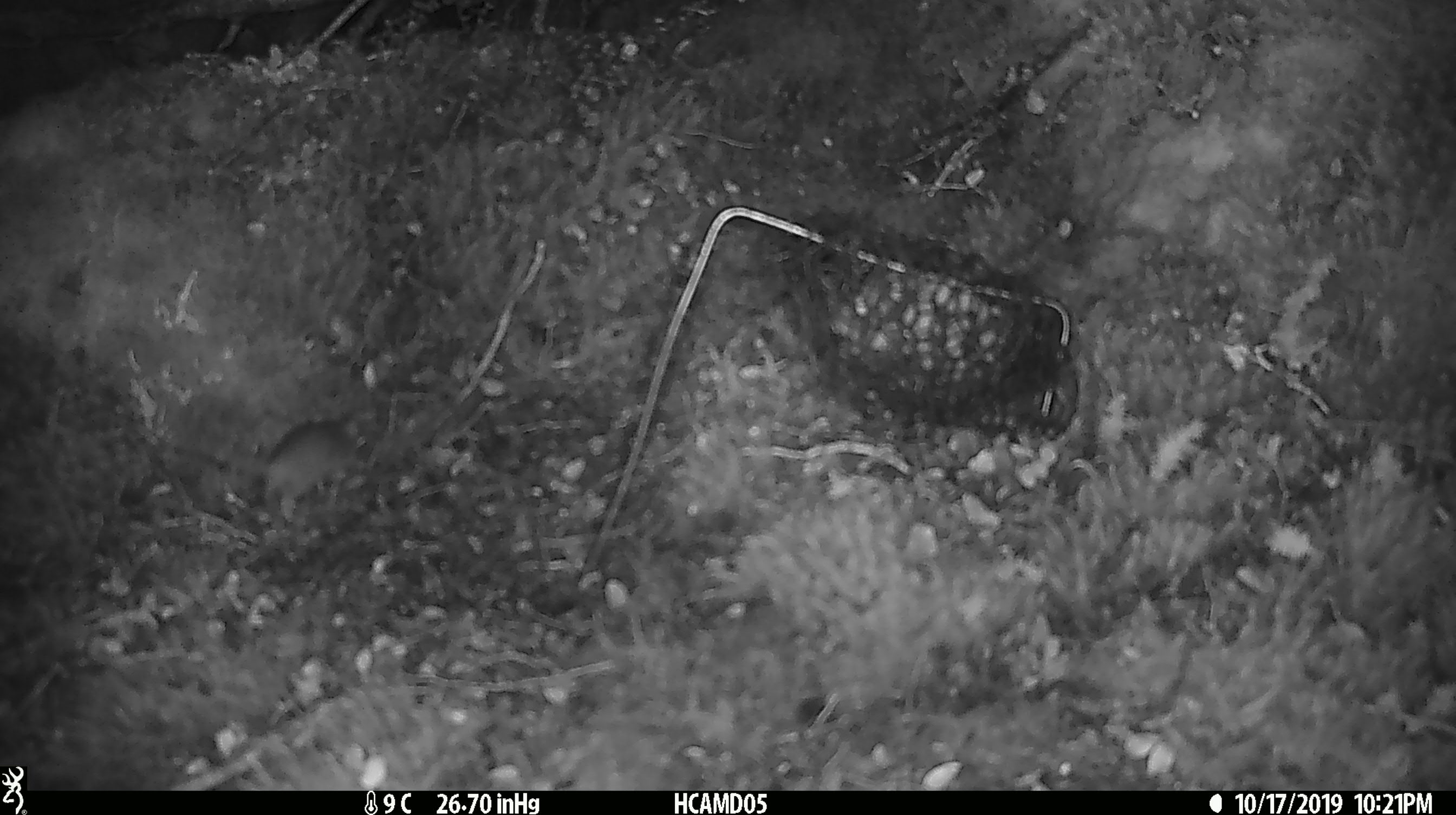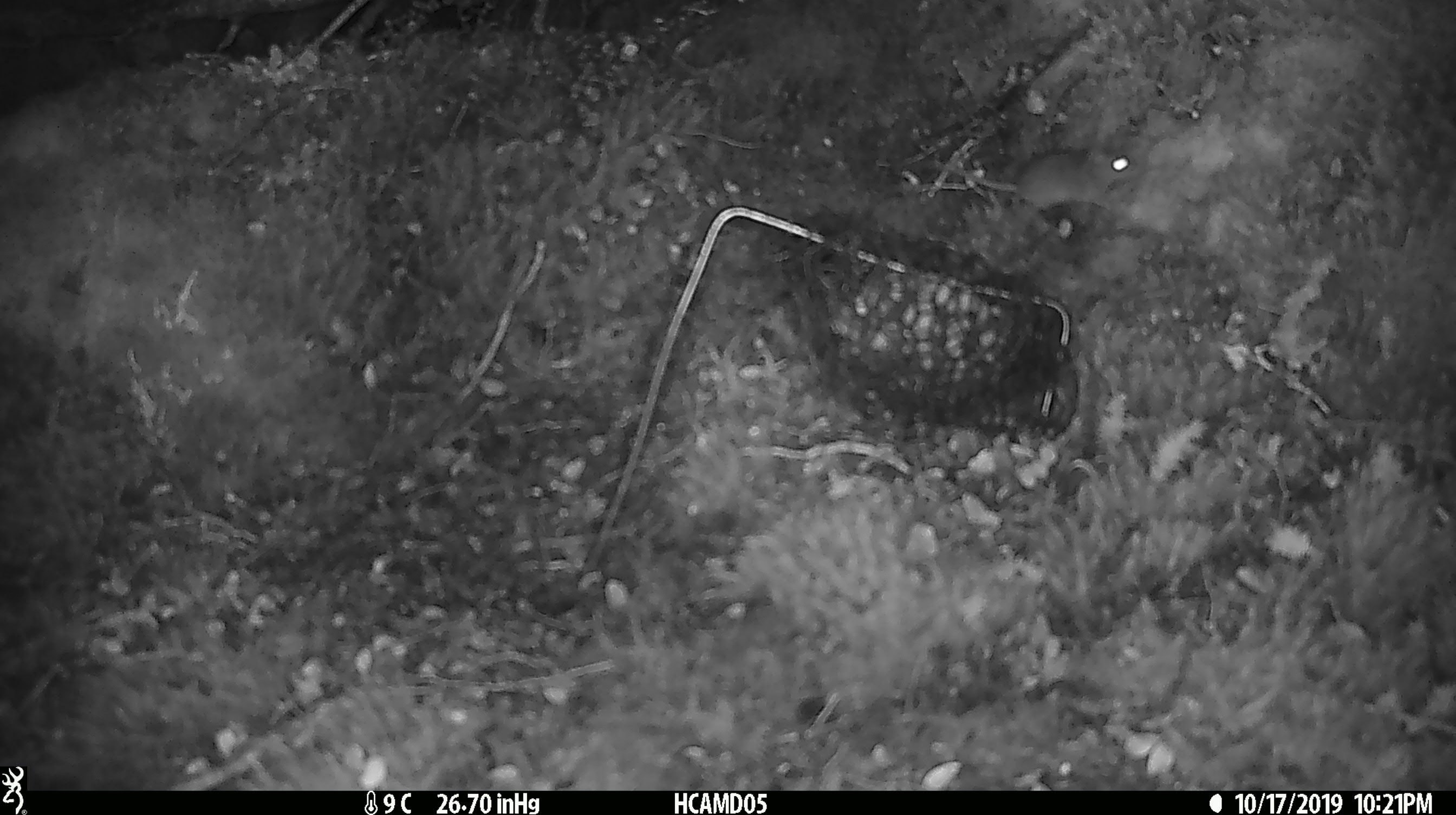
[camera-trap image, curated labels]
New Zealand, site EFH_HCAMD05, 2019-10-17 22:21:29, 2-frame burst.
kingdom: Animalia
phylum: Chordata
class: Mammalia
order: Rodentia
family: Muridae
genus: Mus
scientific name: Mus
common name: mouse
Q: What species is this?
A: Mouse (Mus).